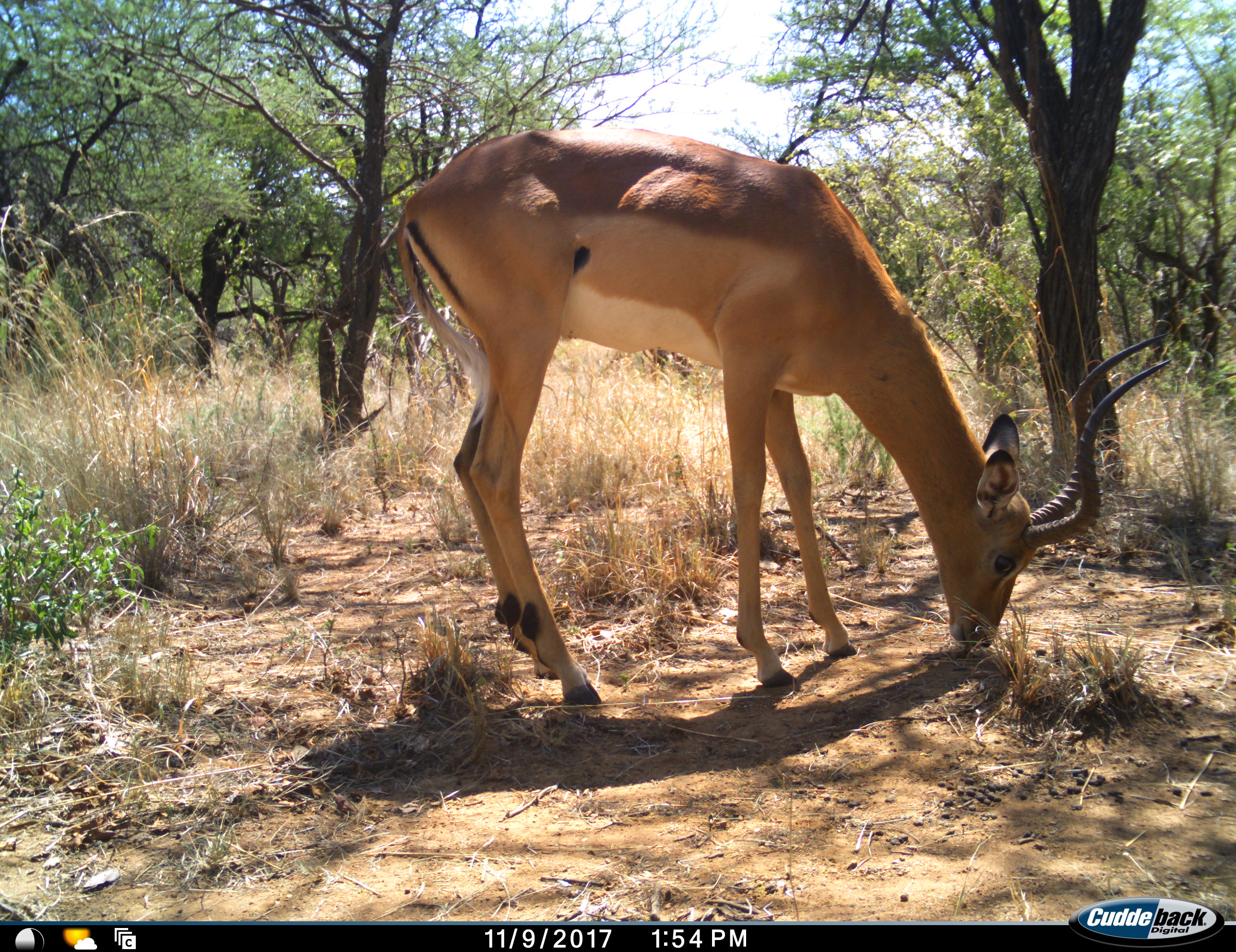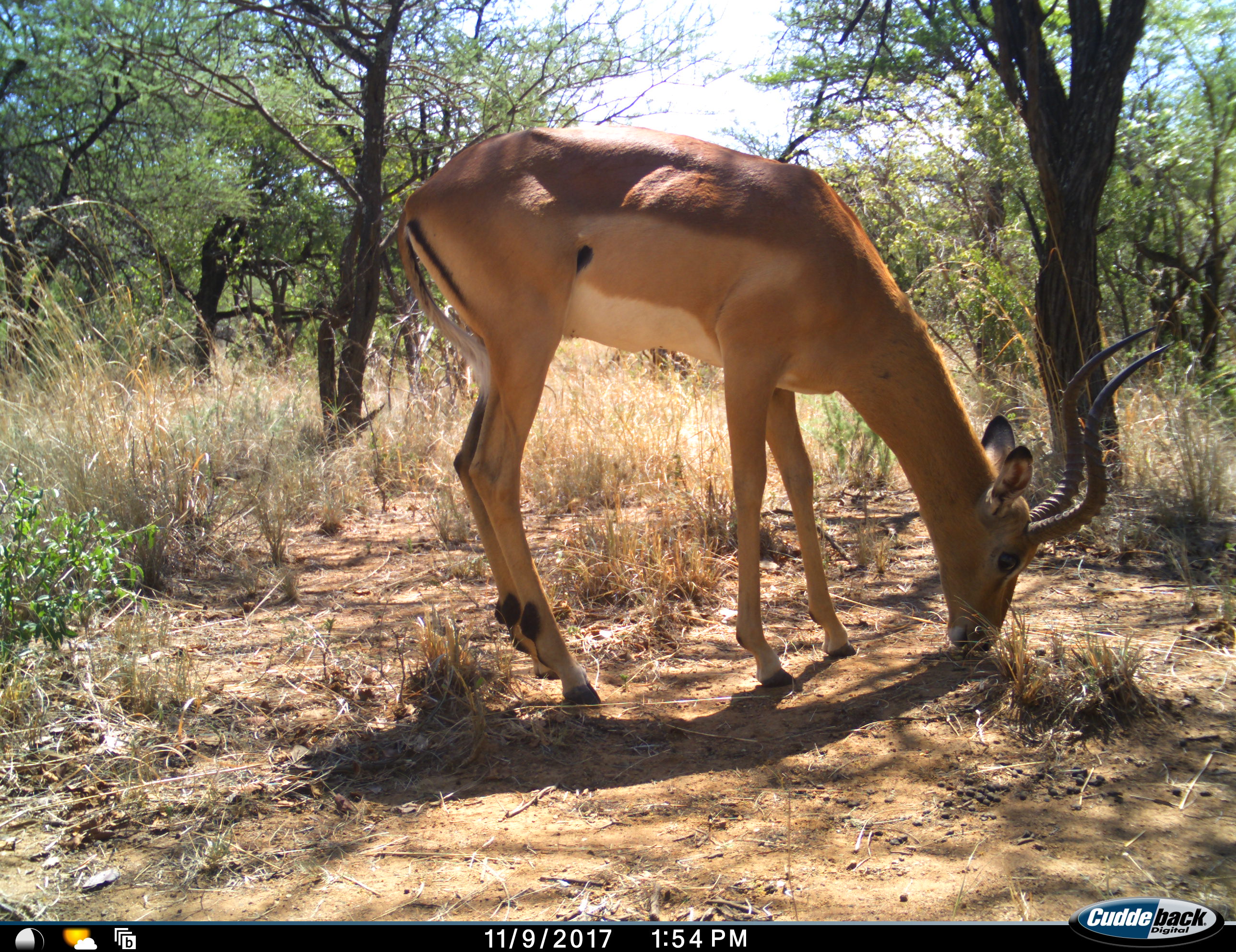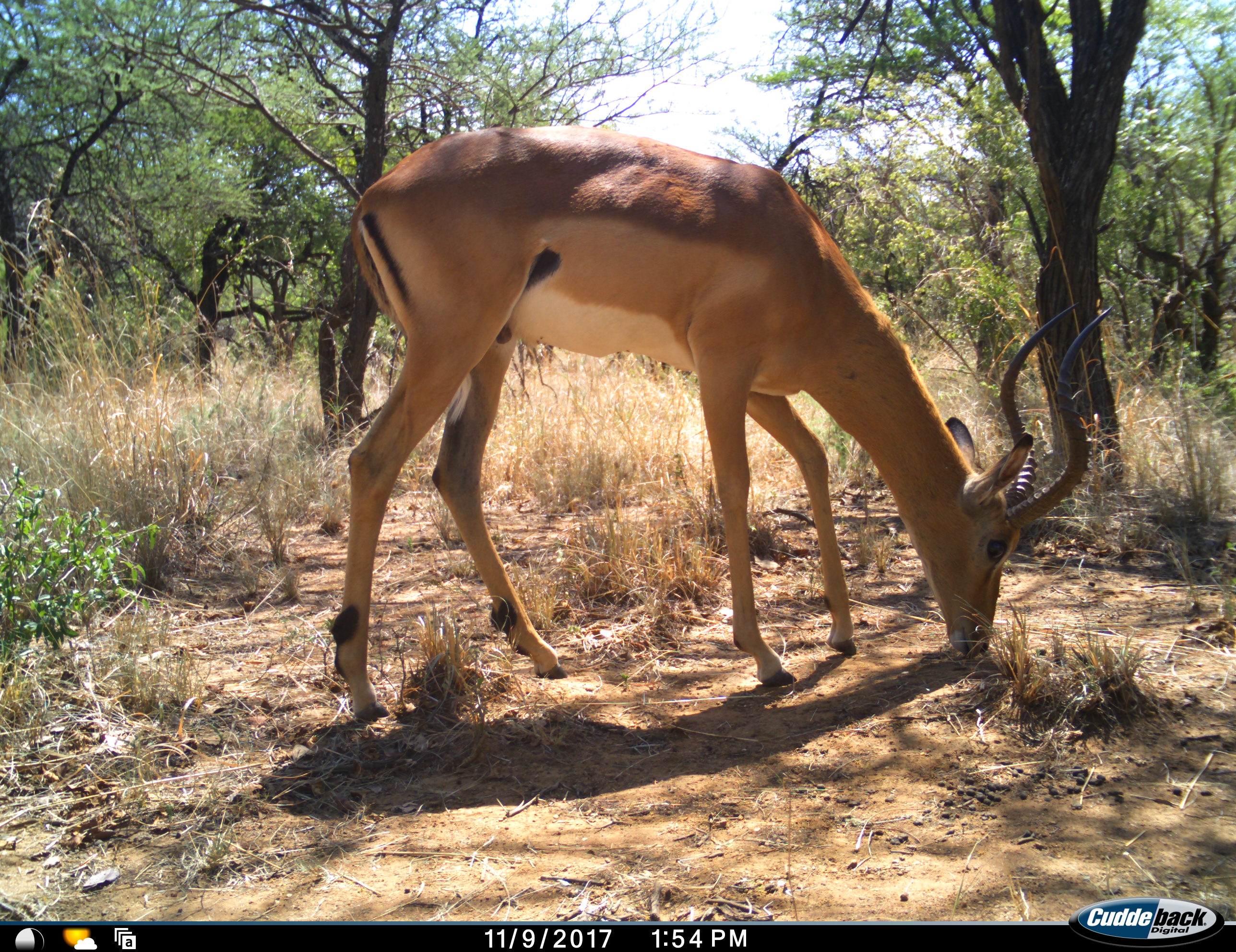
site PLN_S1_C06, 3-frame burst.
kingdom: Animalia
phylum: Chordata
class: Mammalia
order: Artiodactyla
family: Bovidae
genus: Aepyceros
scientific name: Aepyceros melampus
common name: impala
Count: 1.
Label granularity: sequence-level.